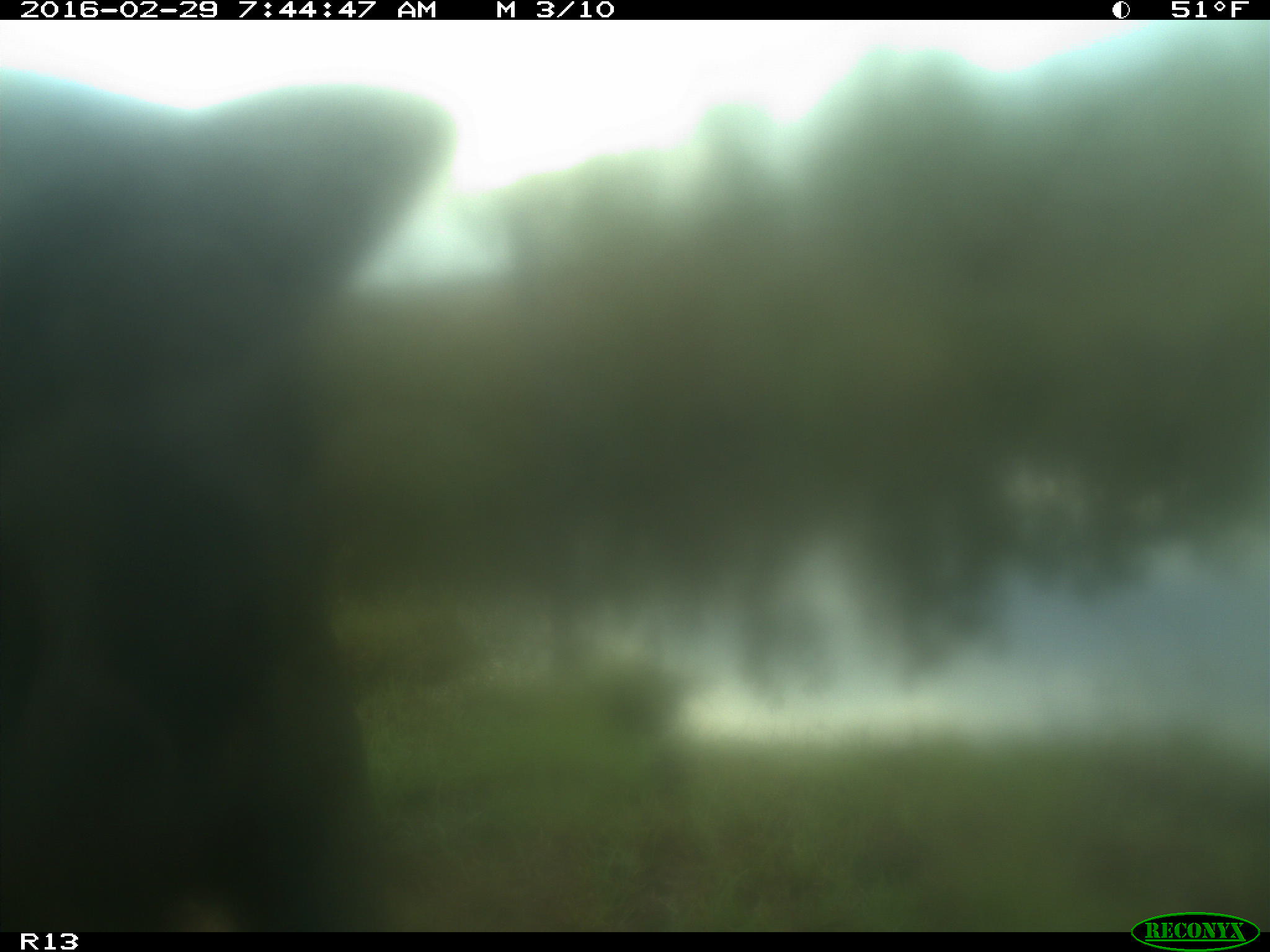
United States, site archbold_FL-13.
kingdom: Animalia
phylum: Chordata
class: Mammalia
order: Artiodactyla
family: Bovidae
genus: Bos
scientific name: Bos taurus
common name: domestic cow